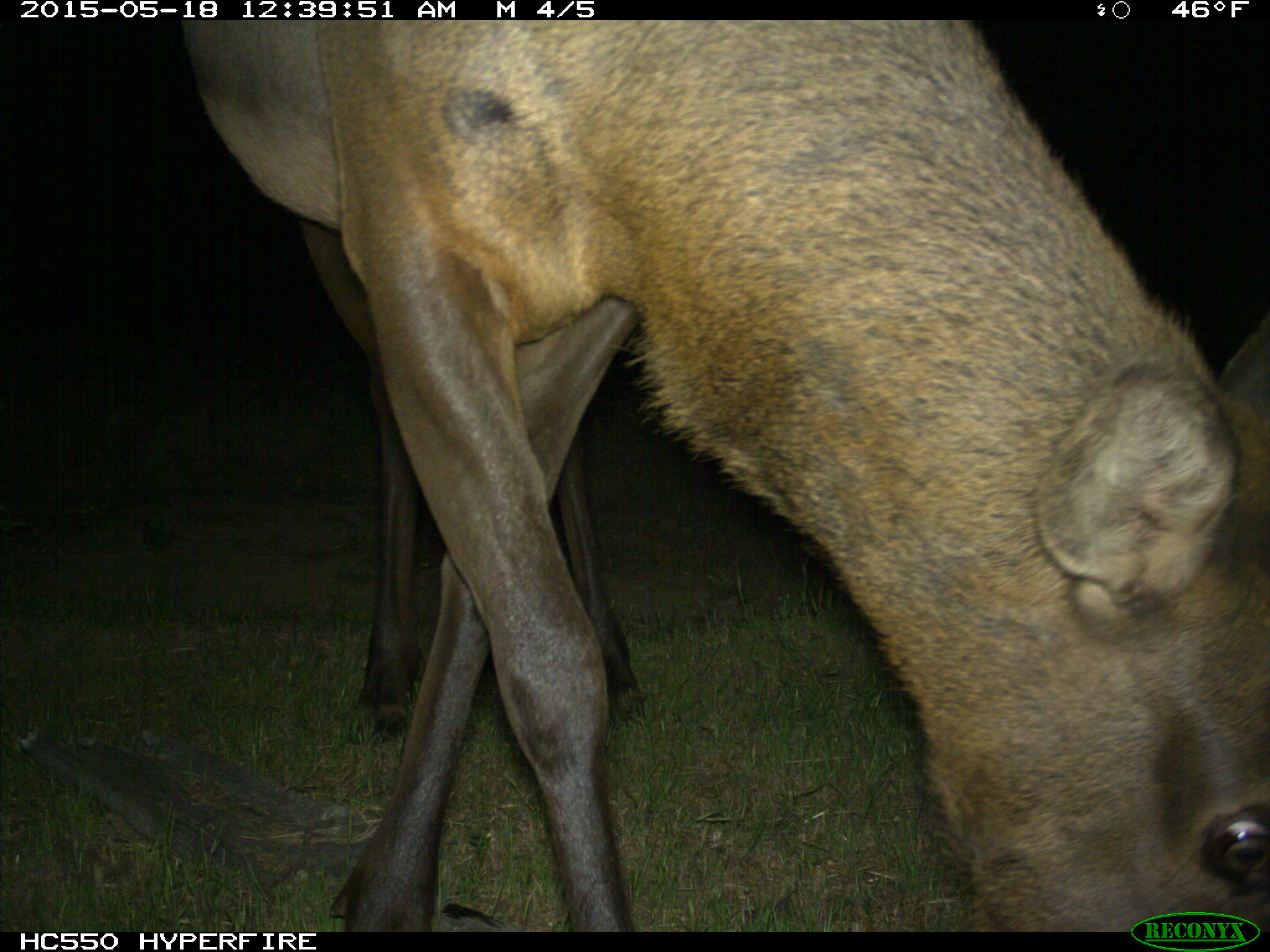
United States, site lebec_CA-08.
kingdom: Animalia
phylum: Chordata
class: Mammalia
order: Artiodactyla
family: Cervidae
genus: Cervus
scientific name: Cervus canadensis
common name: elk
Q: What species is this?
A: Cervus canadensis (elk).